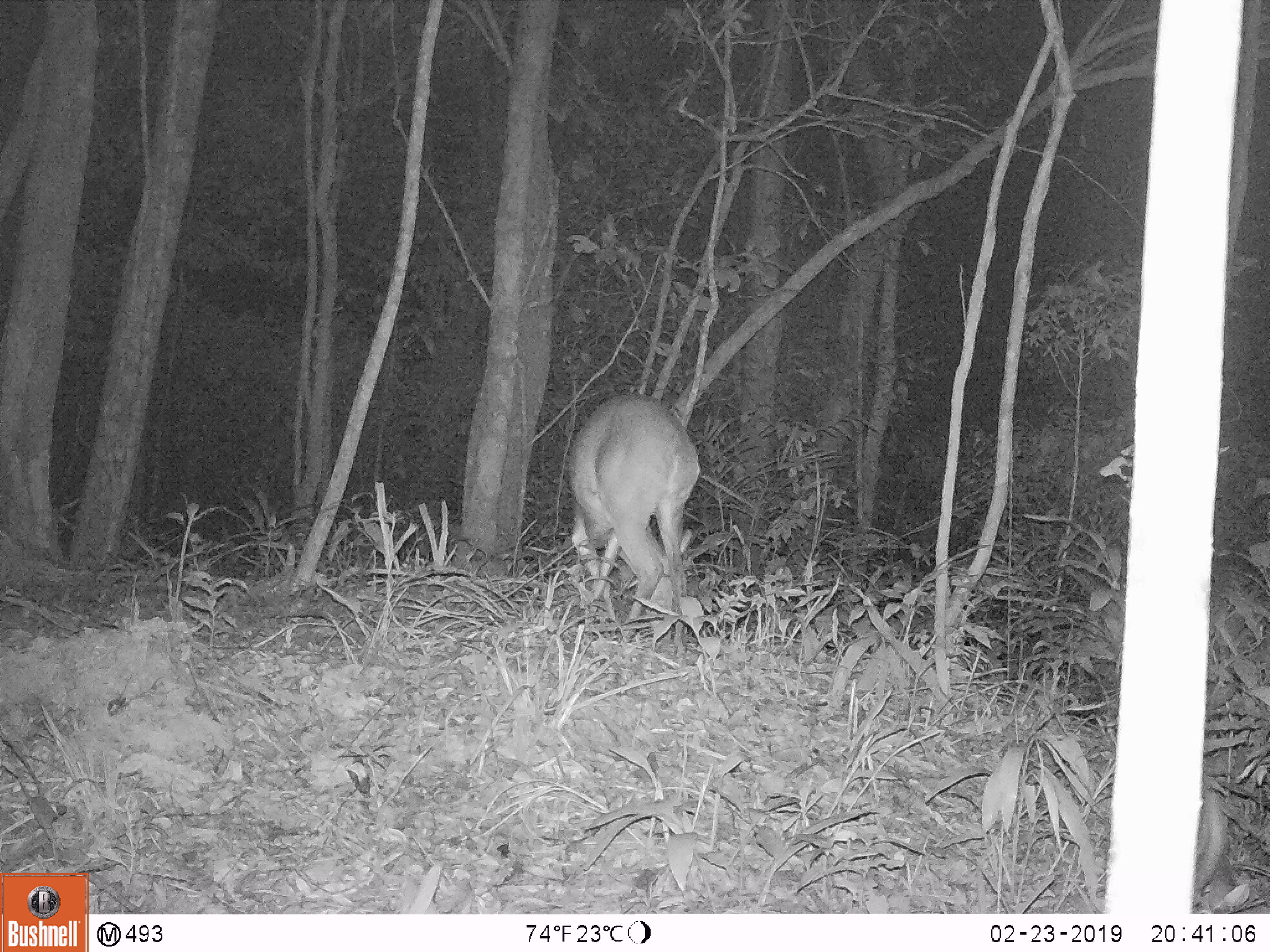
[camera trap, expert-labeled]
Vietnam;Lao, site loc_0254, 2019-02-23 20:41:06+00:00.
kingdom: Animalia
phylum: Chordata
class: Mammalia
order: Artiodactyla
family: Cervidae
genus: Muntiacus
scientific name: Muntiacus vuquangensis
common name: large-antlered muntjac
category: large antlered muntjac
Large antlered muntjac (large-antlered muntjac) (Muntiacus vuquangensis). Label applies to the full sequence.